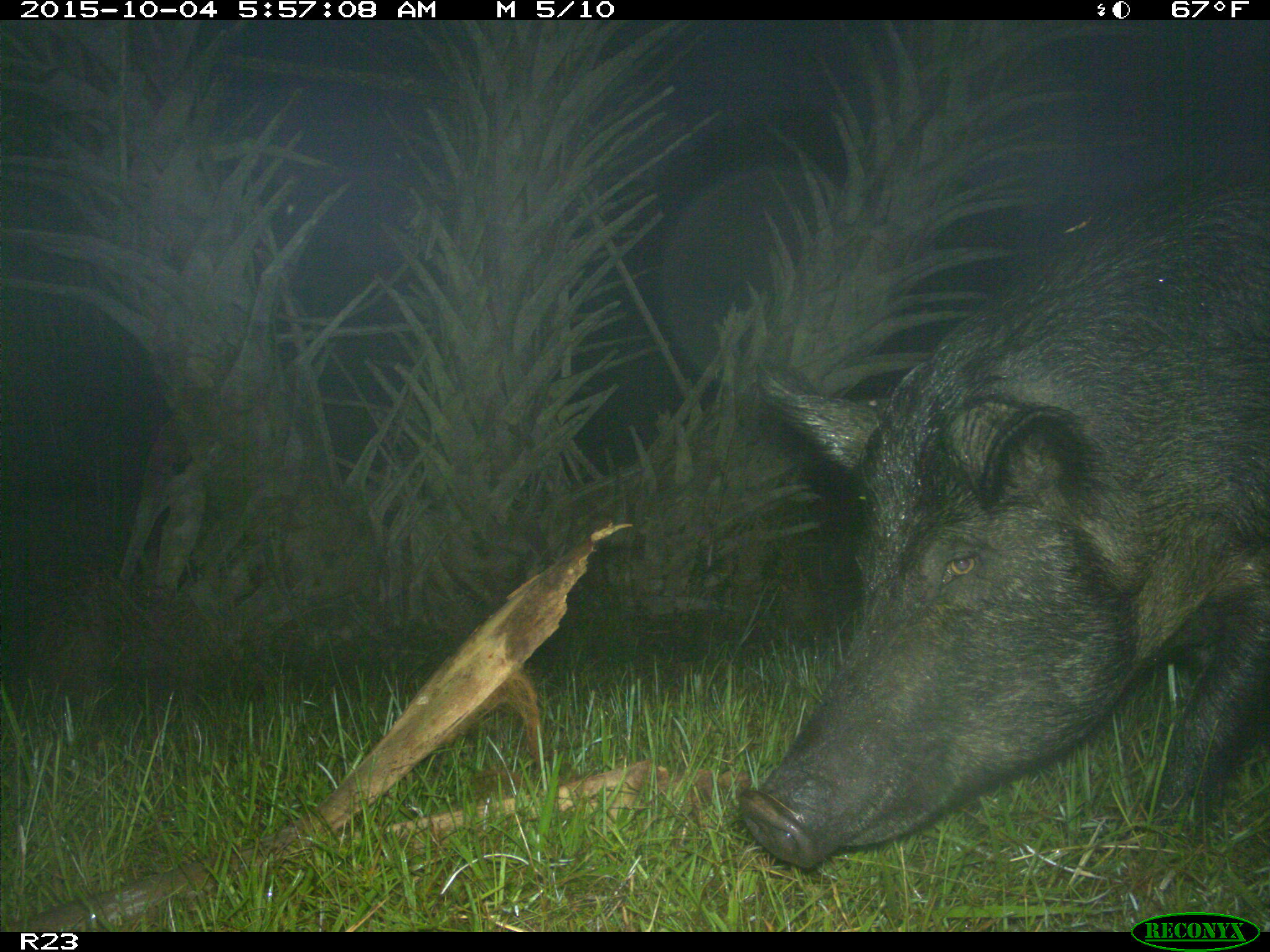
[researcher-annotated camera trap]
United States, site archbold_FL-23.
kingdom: Animalia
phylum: Chordata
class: Mammalia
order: Artiodactyla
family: Suidae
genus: Sus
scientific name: Sus scrofa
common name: wild boar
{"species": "Sus scrofa (wild boar)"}